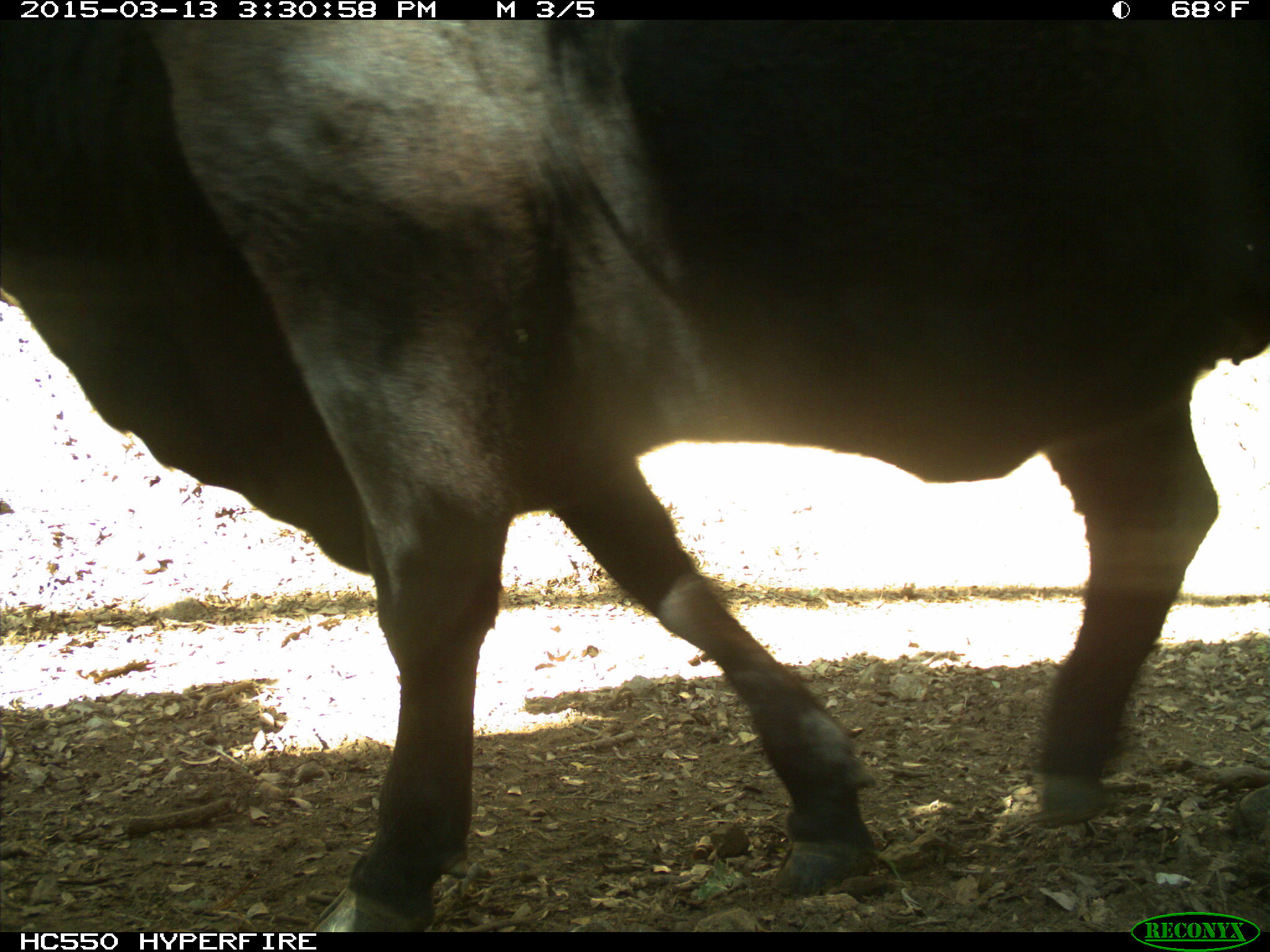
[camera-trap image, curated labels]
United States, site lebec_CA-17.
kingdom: Animalia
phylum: Chordata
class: Mammalia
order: Artiodactyla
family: Bovidae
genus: Bos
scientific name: Bos taurus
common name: domestic cow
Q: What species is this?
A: Bos taurus (domestic cow).